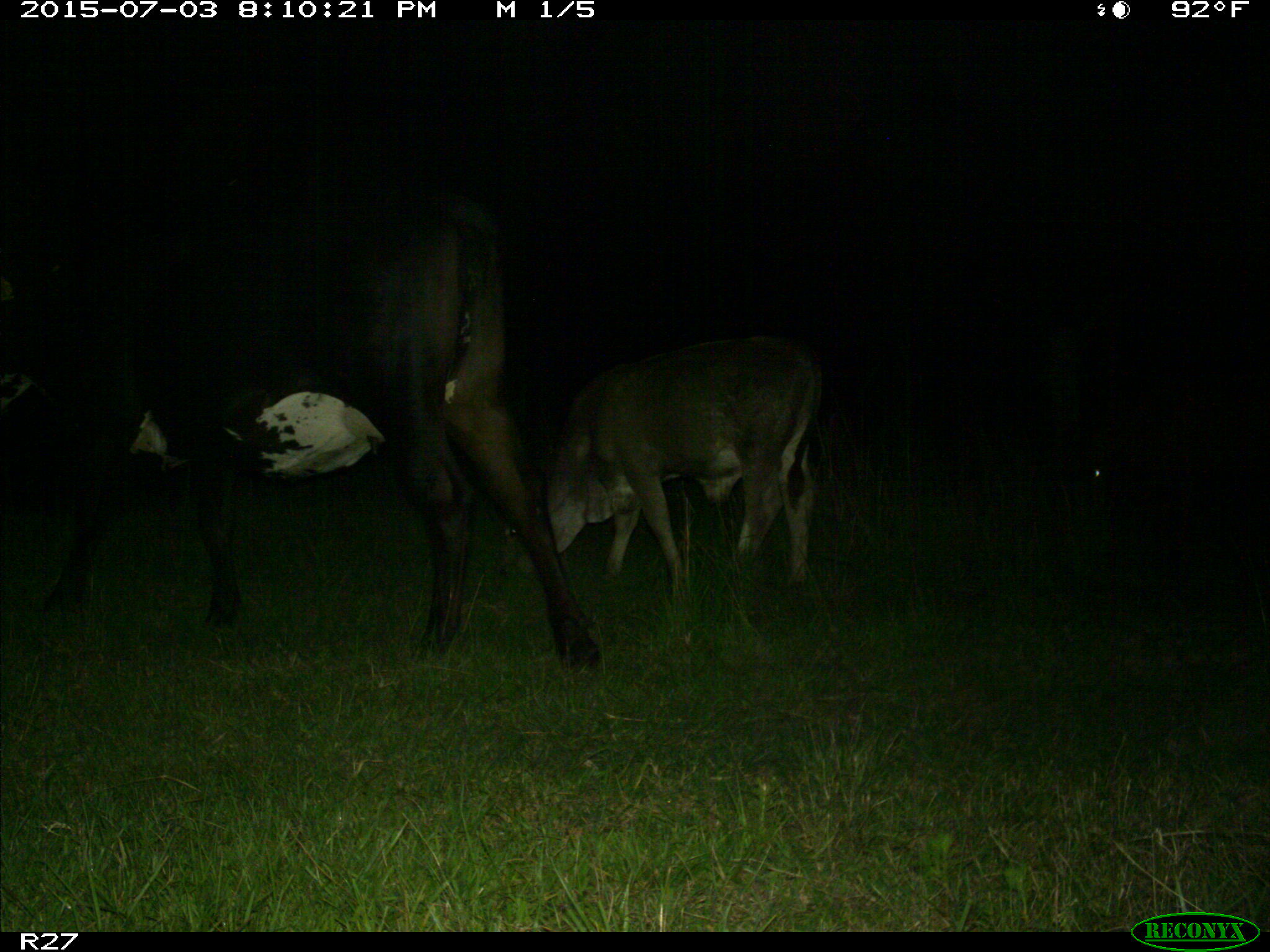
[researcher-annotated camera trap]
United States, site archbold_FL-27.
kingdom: Animalia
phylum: Chordata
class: Mammalia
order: Artiodactyla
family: Bovidae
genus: Bos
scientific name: Bos taurus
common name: domestic cow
Bos taurus (domestic cow).